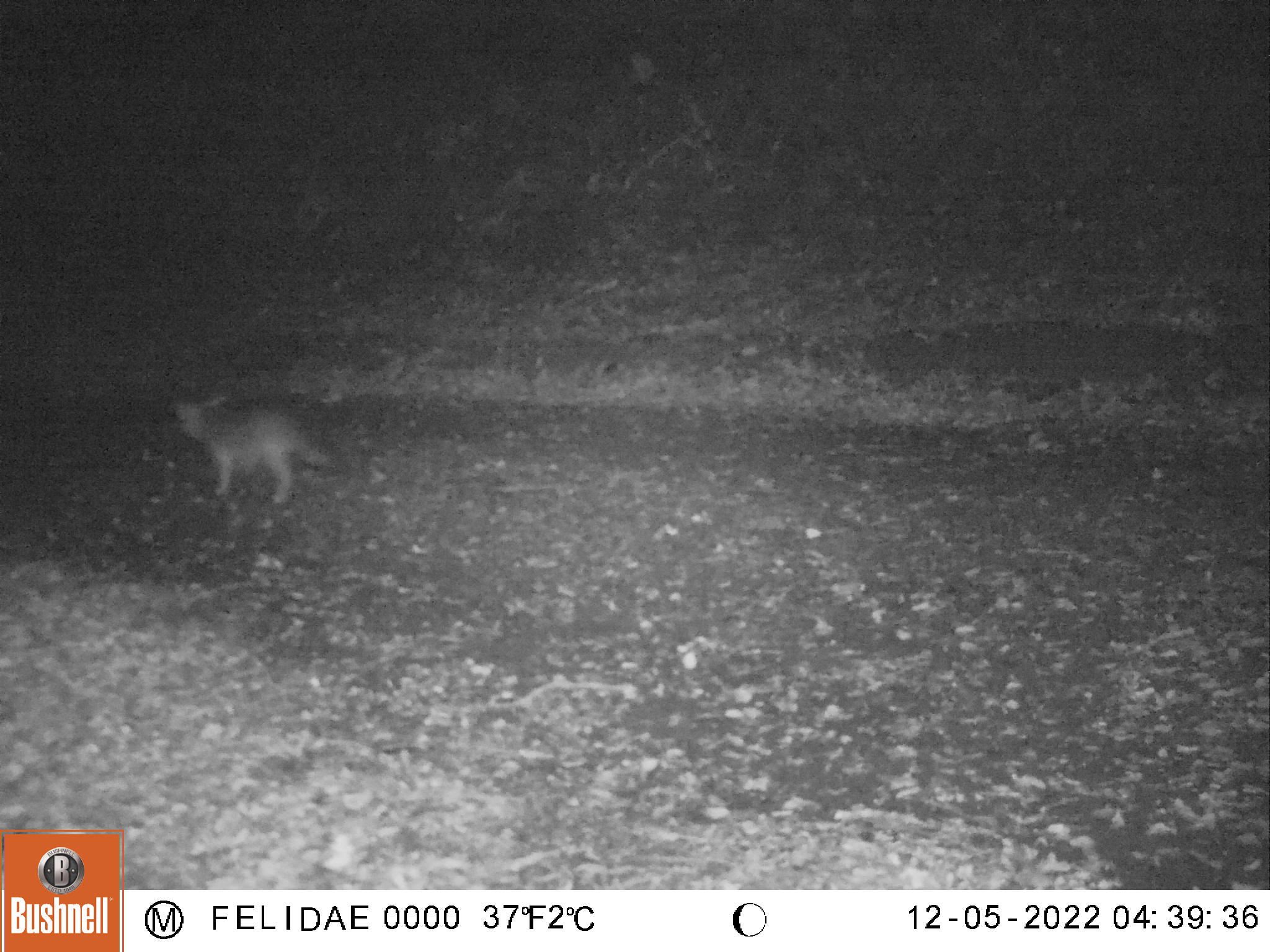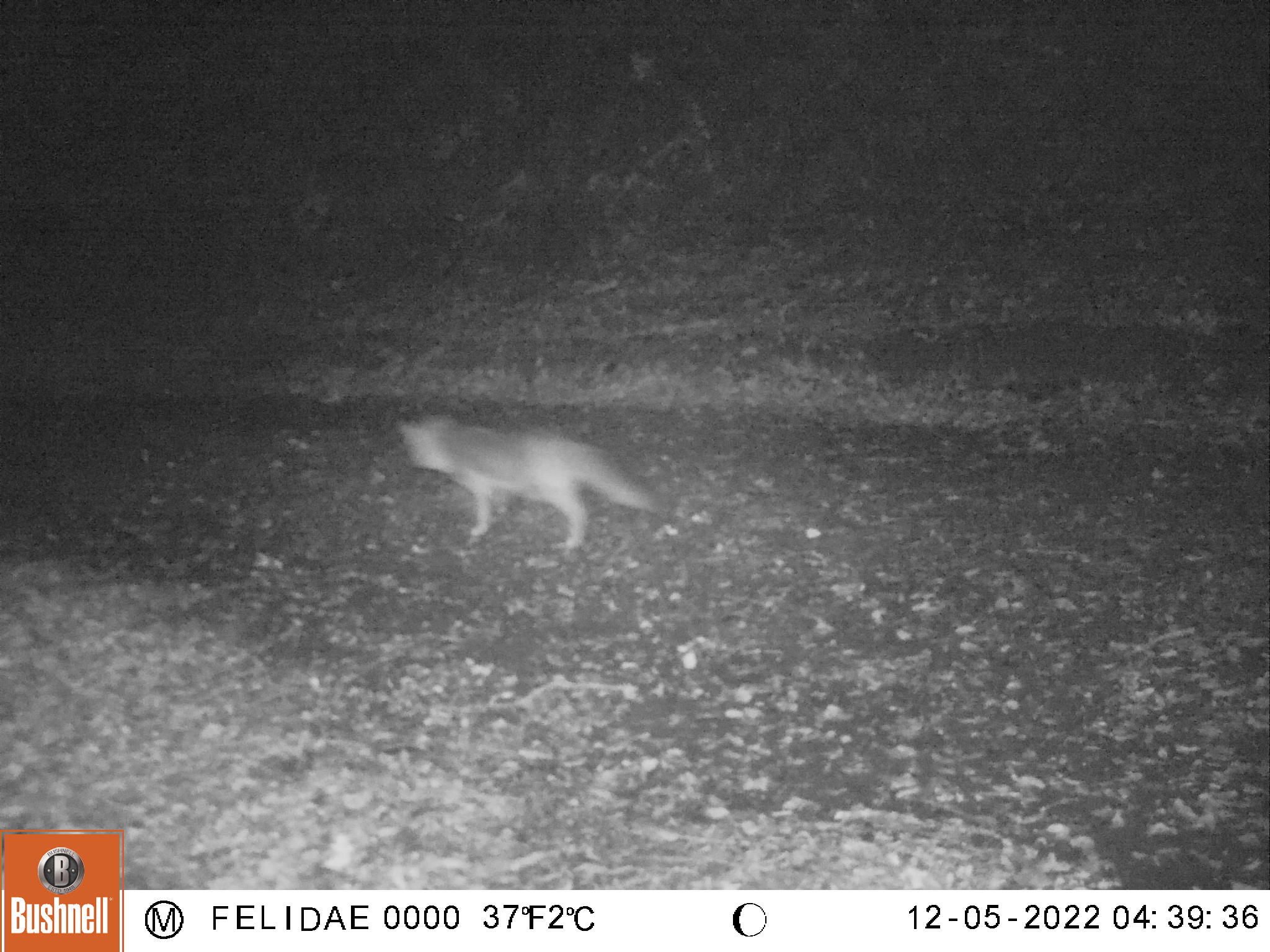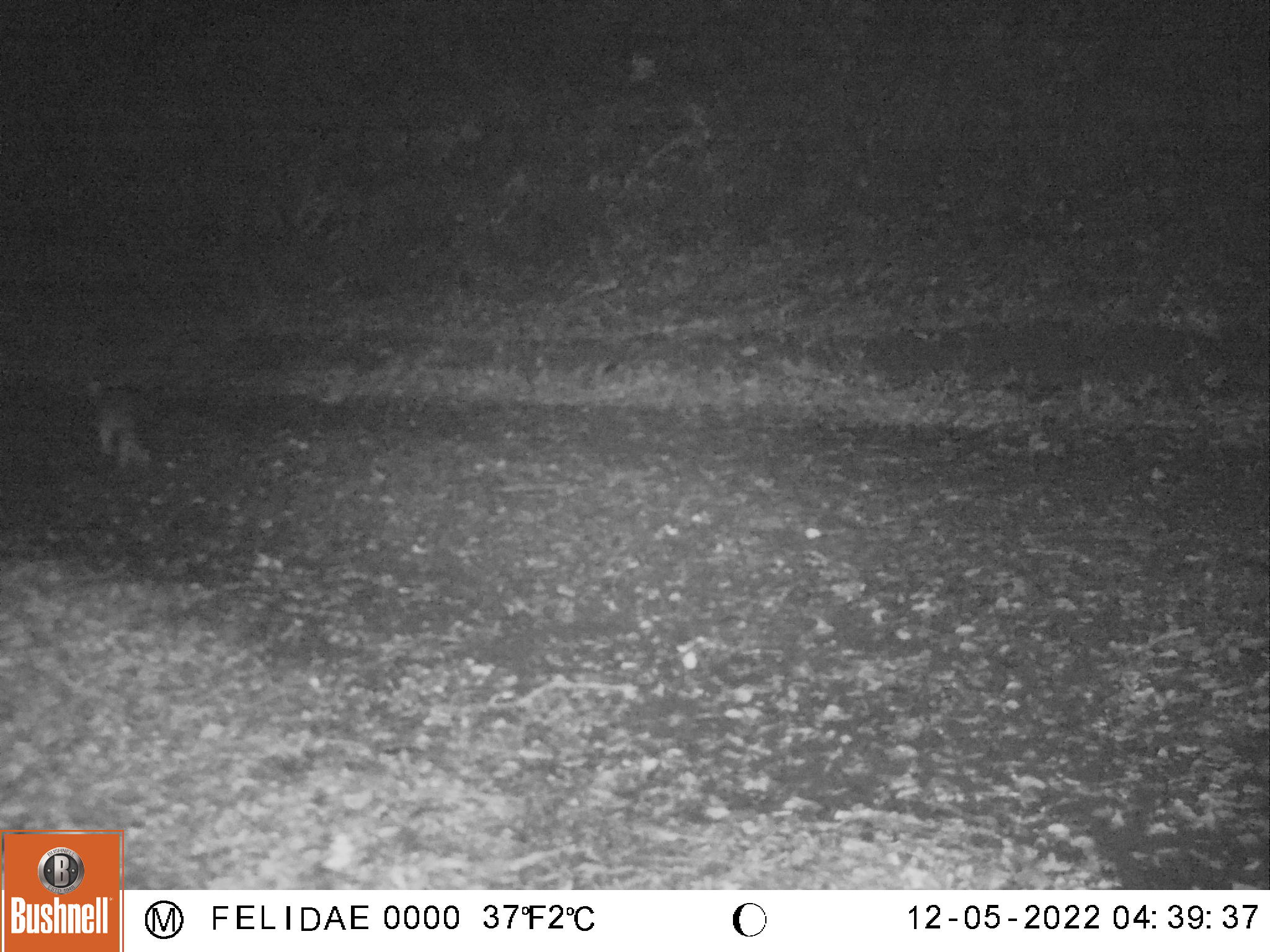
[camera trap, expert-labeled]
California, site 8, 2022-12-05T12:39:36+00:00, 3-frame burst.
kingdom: Animalia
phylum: Chordata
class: Mammalia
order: Carnivora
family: Canidae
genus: Urocyon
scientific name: Urocyon cinereoargenteus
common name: gray fox